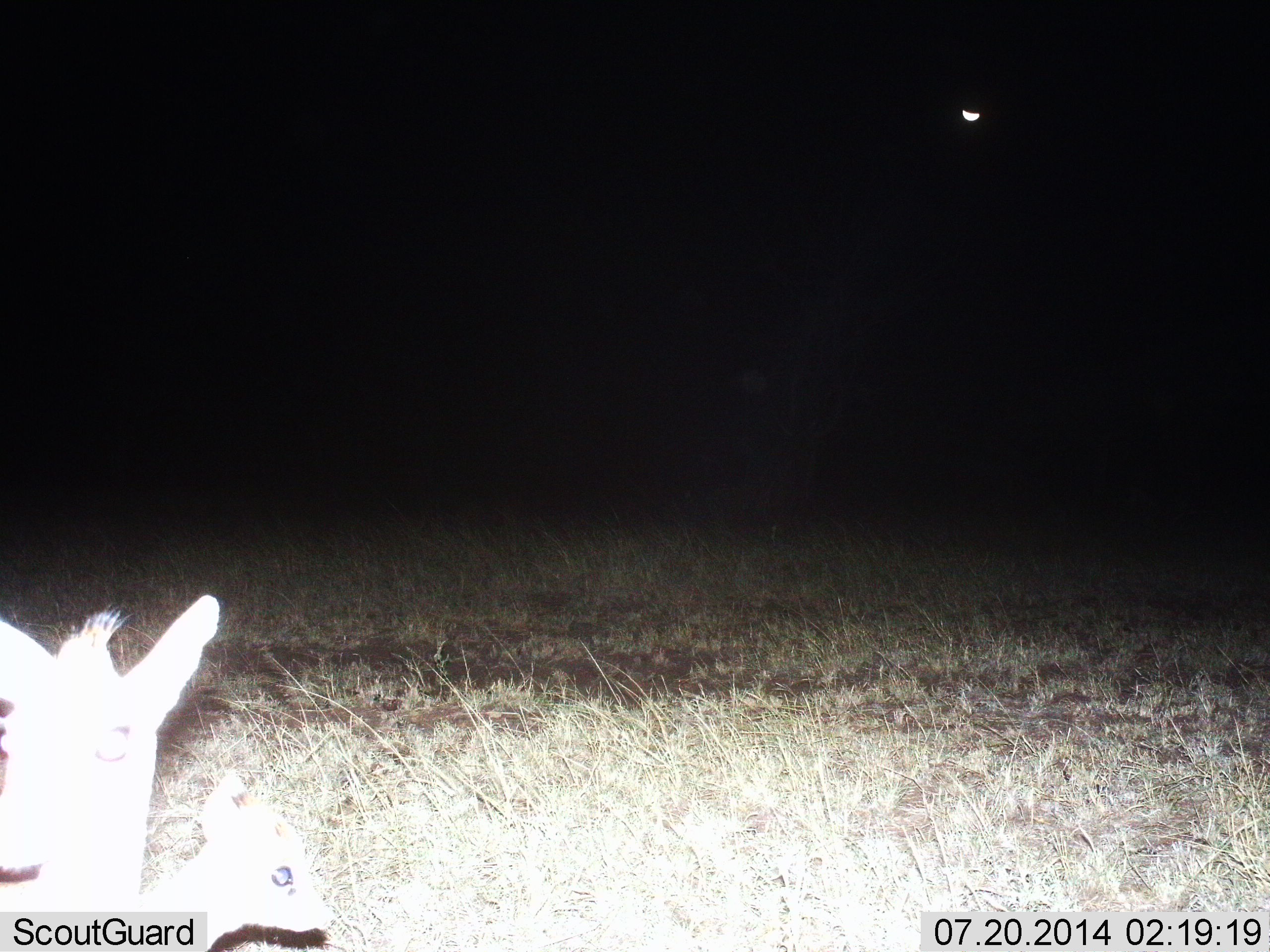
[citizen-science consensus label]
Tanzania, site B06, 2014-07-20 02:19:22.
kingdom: Animalia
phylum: Chordata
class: Mammalia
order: Artiodactyla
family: Bovidae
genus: Madoqua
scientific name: Madoqua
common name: dikdik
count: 2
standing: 91%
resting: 18%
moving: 0%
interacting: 0%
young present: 45%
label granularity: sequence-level